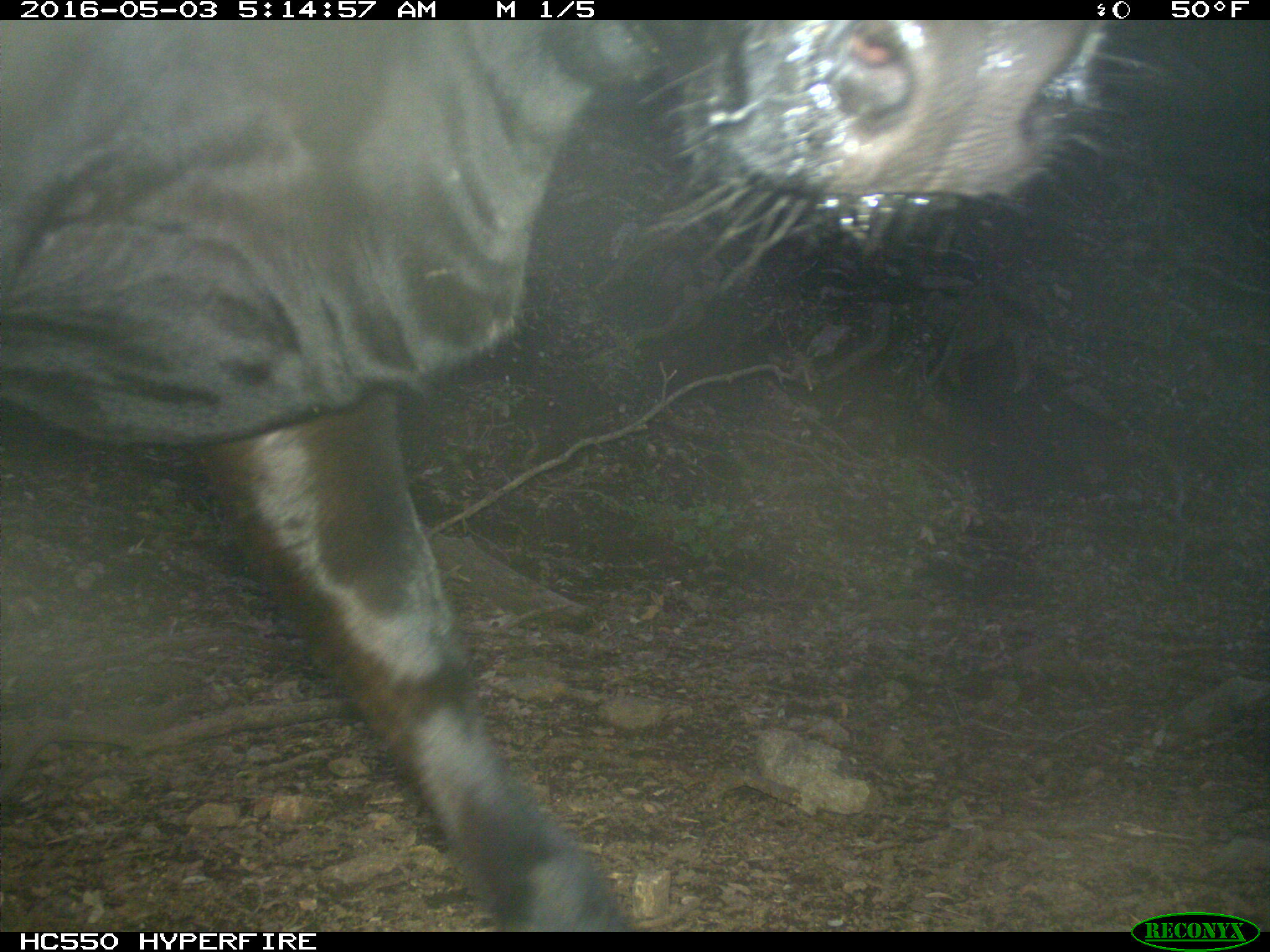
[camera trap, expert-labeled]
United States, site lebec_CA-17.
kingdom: Animalia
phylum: Chordata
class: Mammalia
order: Artiodactyla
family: Bovidae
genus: Bos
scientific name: Bos taurus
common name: domestic cow